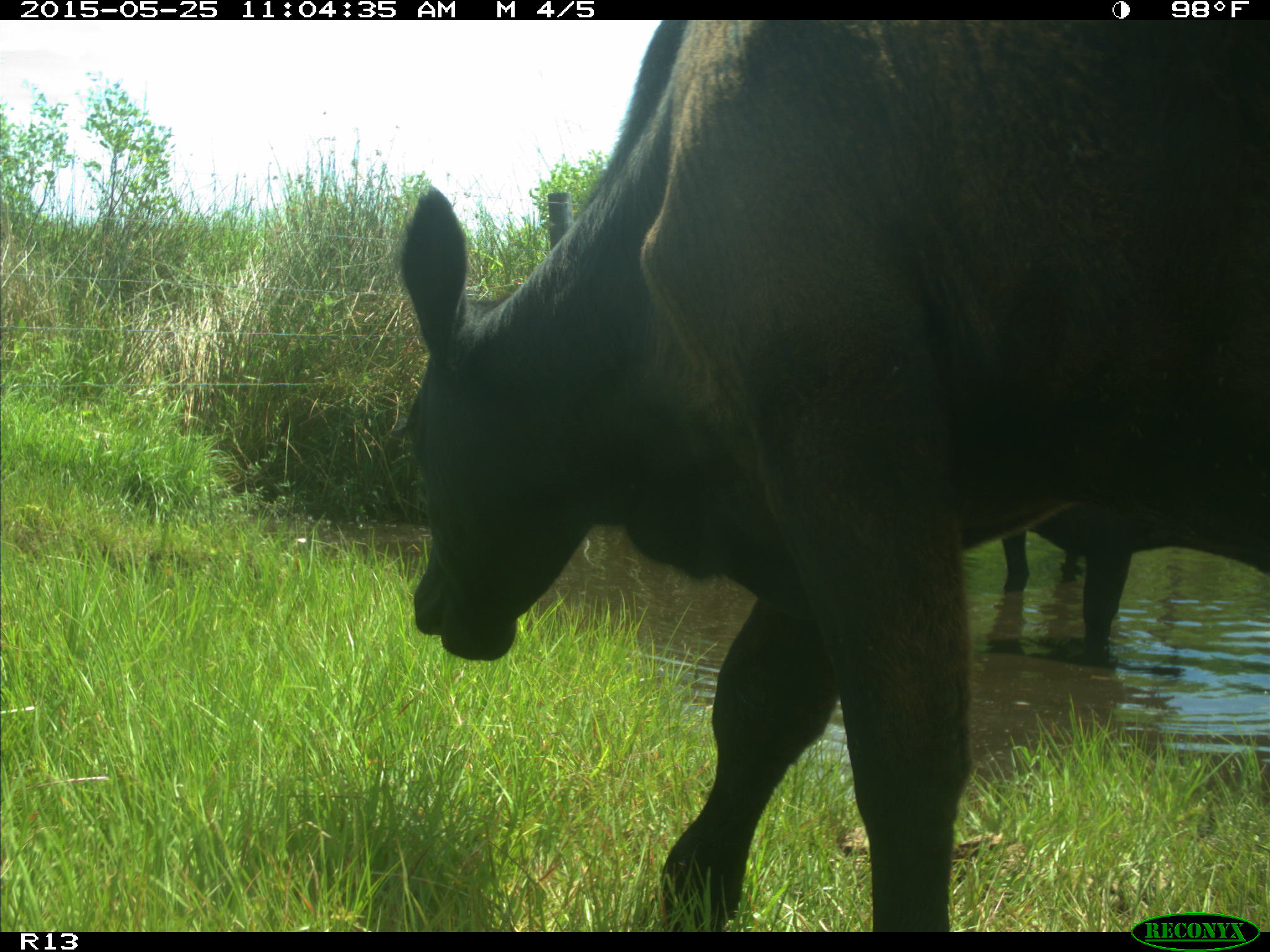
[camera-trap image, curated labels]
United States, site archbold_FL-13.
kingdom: Animalia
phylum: Chordata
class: Mammalia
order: Artiodactyla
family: Bovidae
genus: Bos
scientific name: Bos taurus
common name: domestic cow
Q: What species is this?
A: Bos taurus (domestic cow).